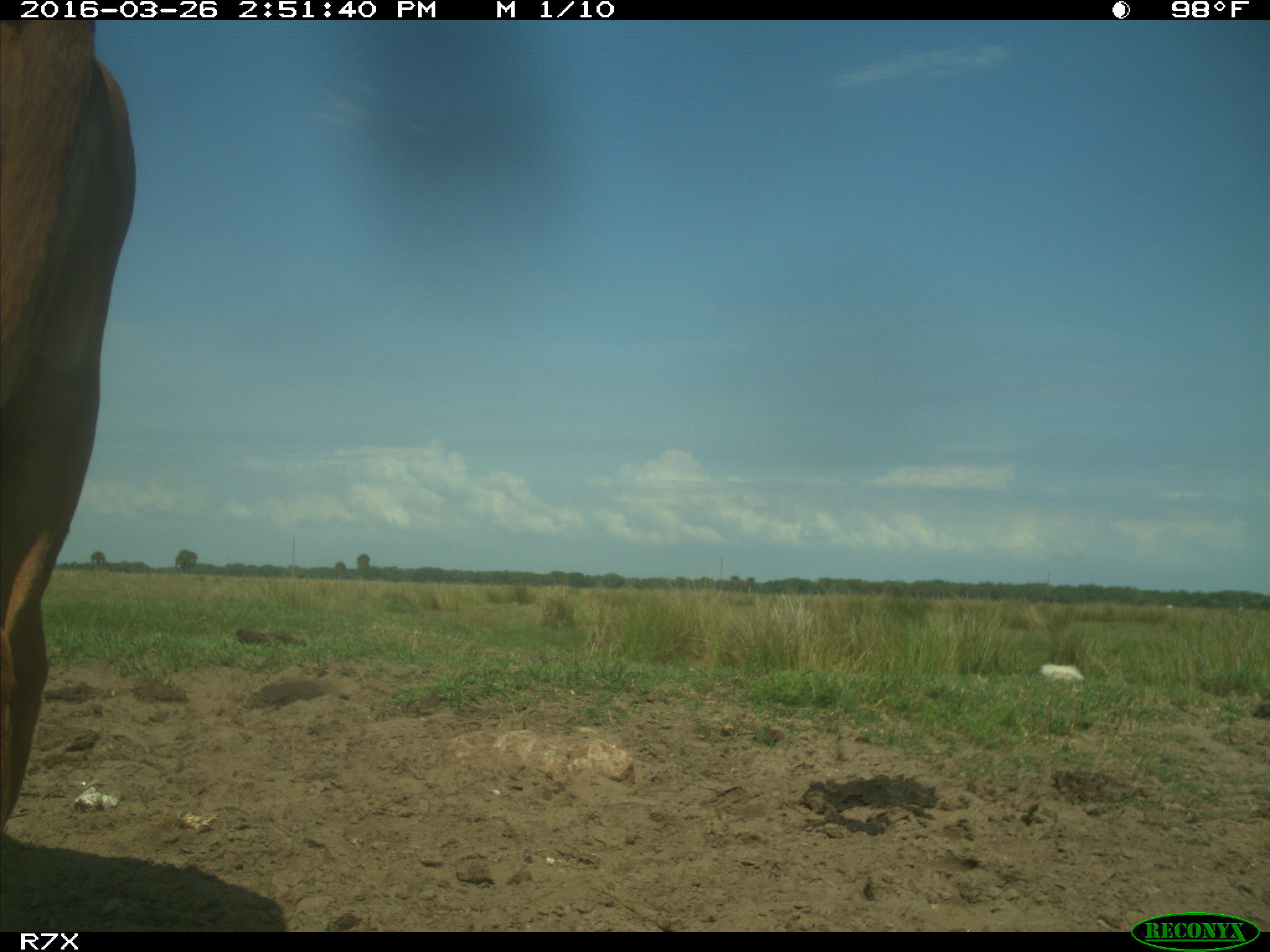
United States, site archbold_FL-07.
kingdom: Animalia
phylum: Chordata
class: Mammalia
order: Artiodactyla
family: Bovidae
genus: Bos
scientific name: Bos taurus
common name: domestic cow